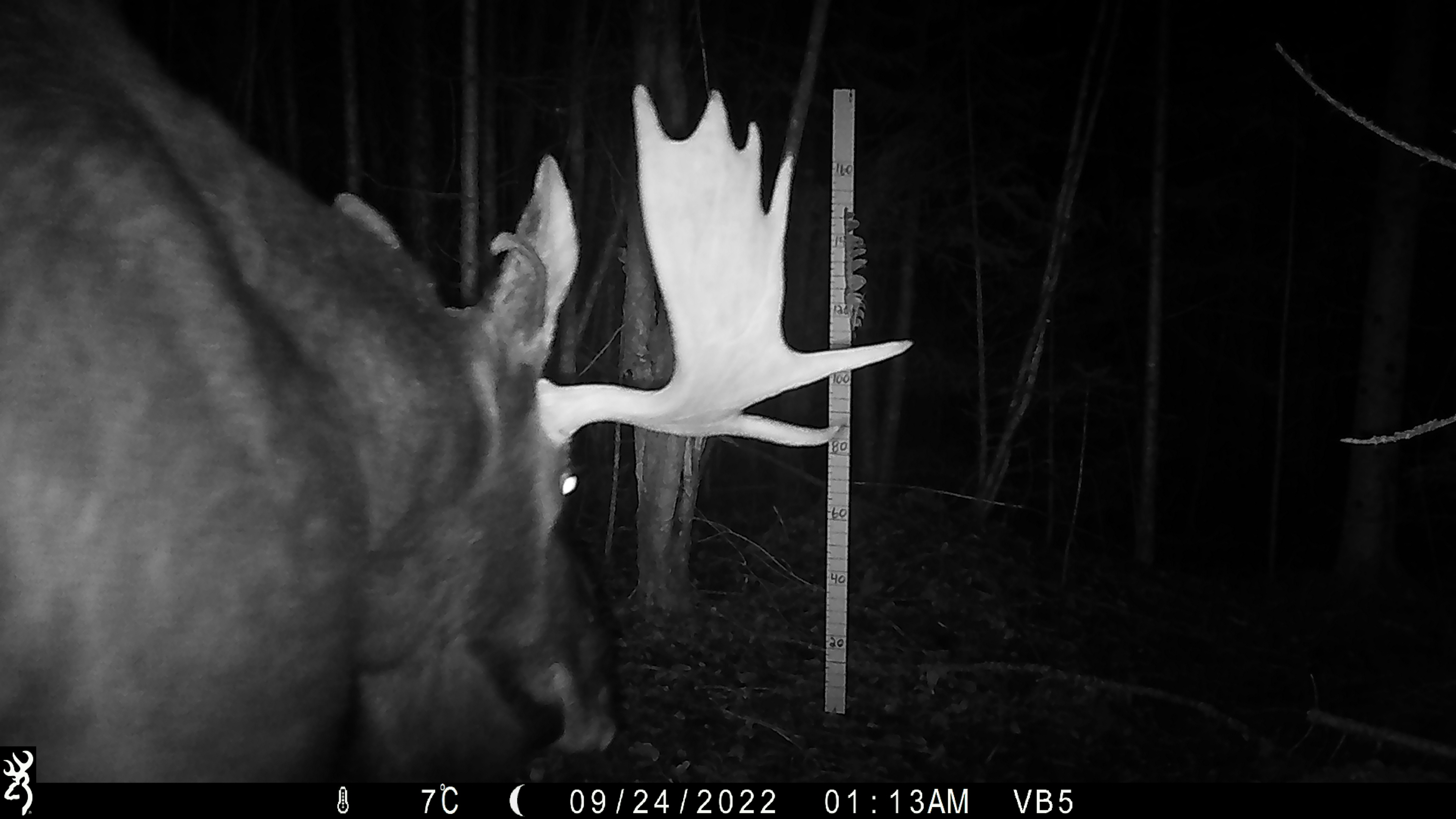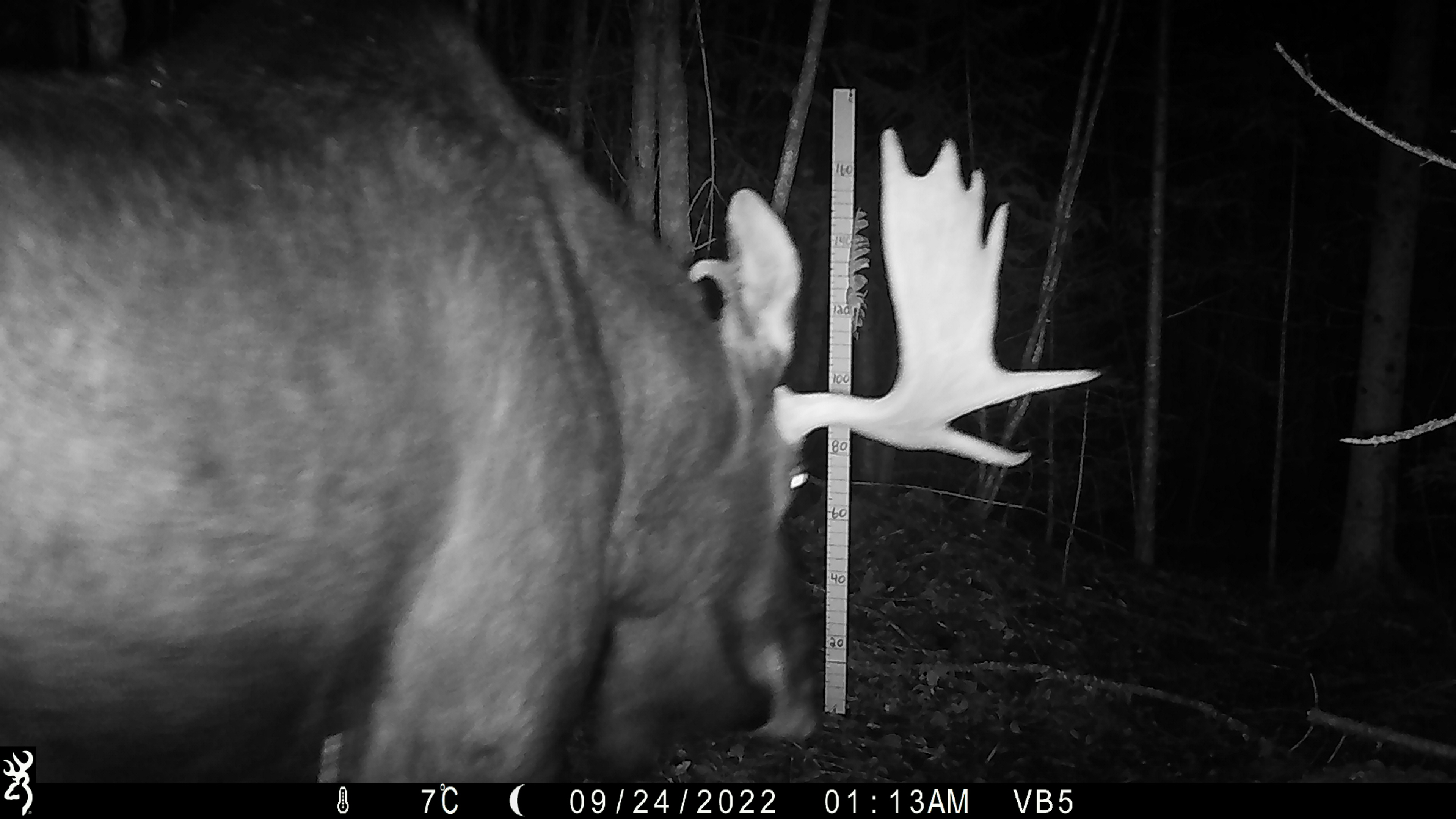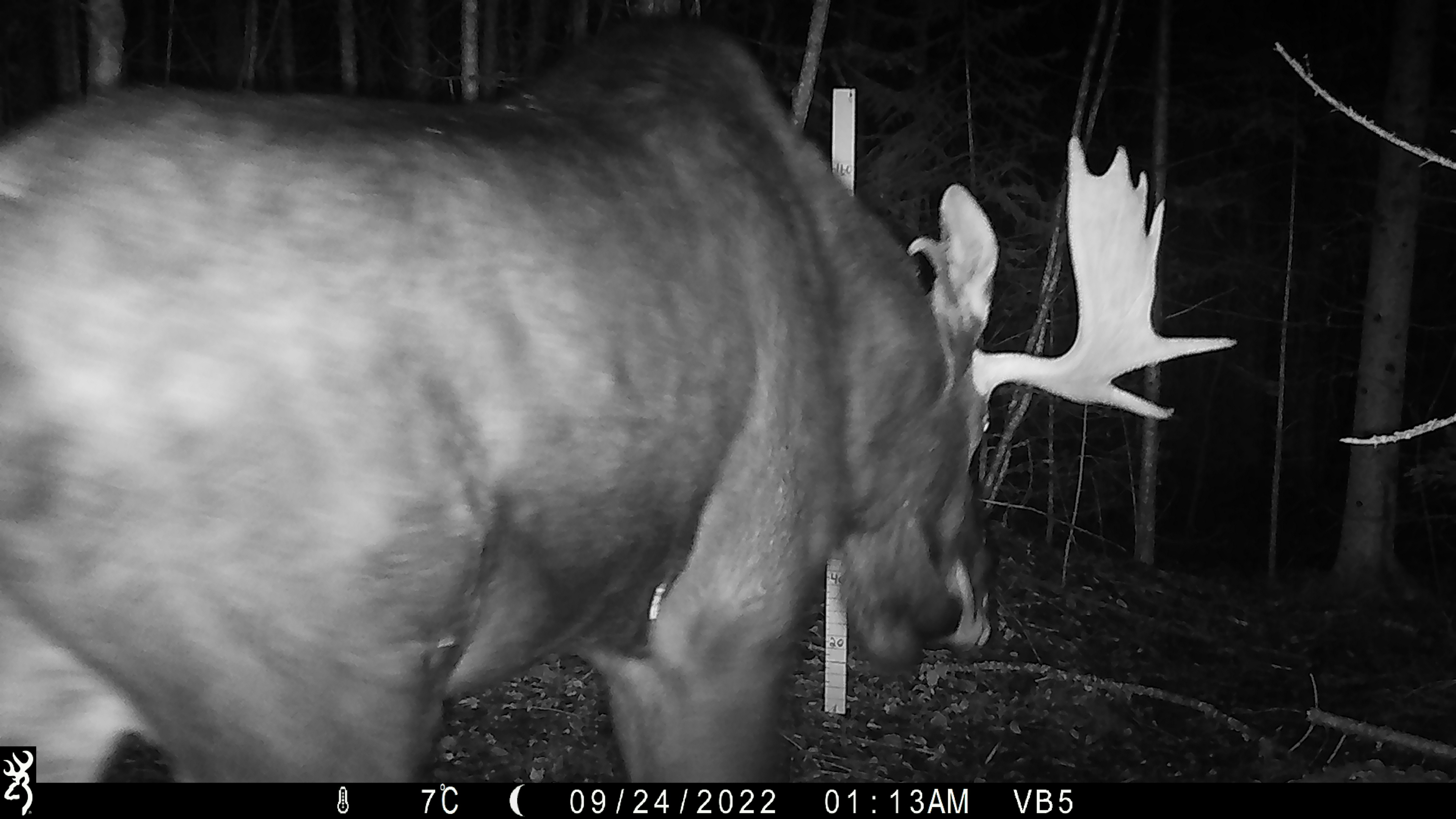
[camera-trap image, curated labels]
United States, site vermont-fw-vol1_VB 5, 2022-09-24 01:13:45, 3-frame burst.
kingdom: Animalia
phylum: Chordata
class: Mammalia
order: Artiodactyla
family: Cervidae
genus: Alces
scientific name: Alces alces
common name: moose